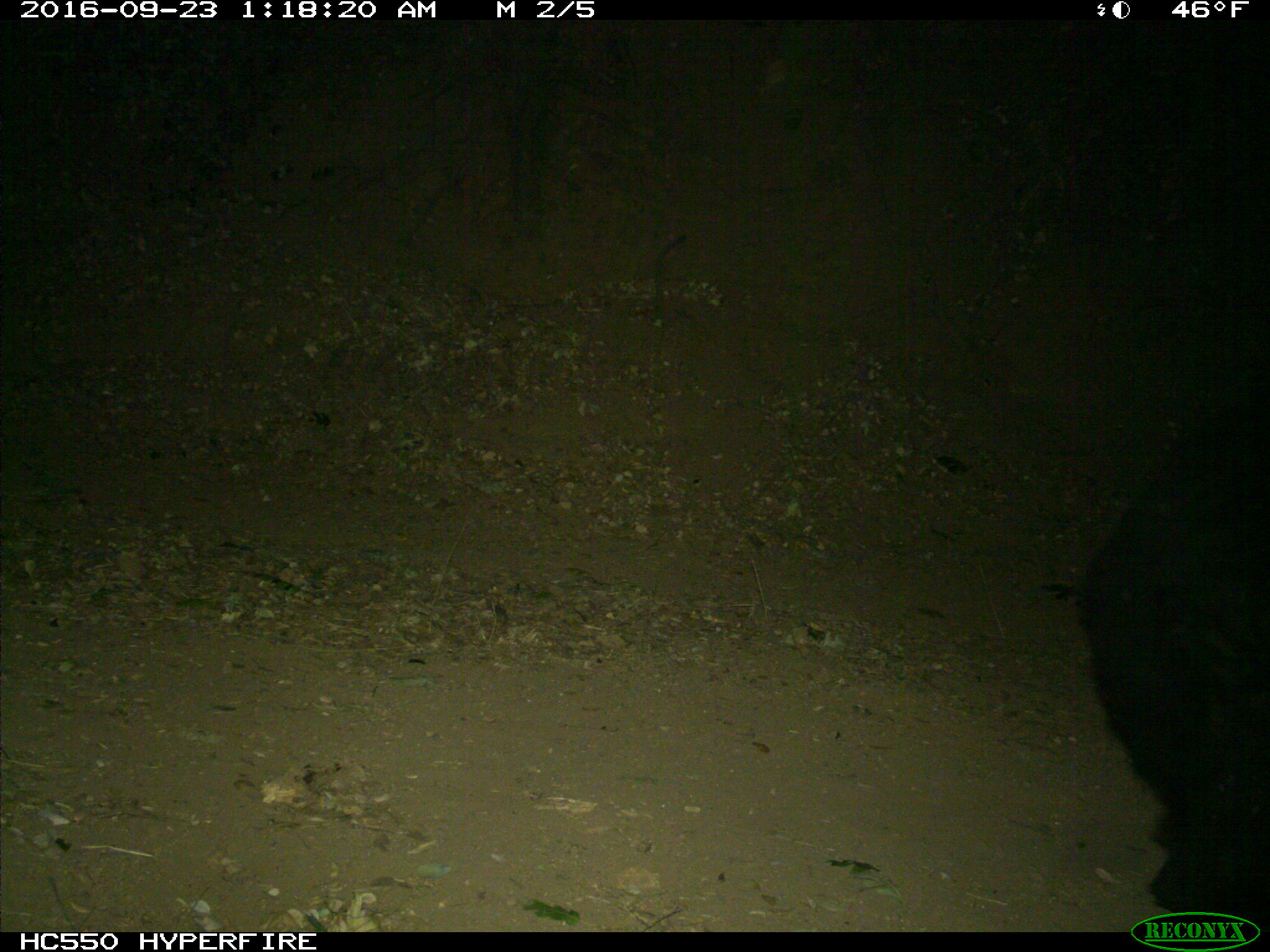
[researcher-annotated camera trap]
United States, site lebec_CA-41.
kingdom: Animalia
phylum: Chordata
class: Mammalia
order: Carnivora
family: Ursidae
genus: Ursus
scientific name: Ursus americanus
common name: american black bear